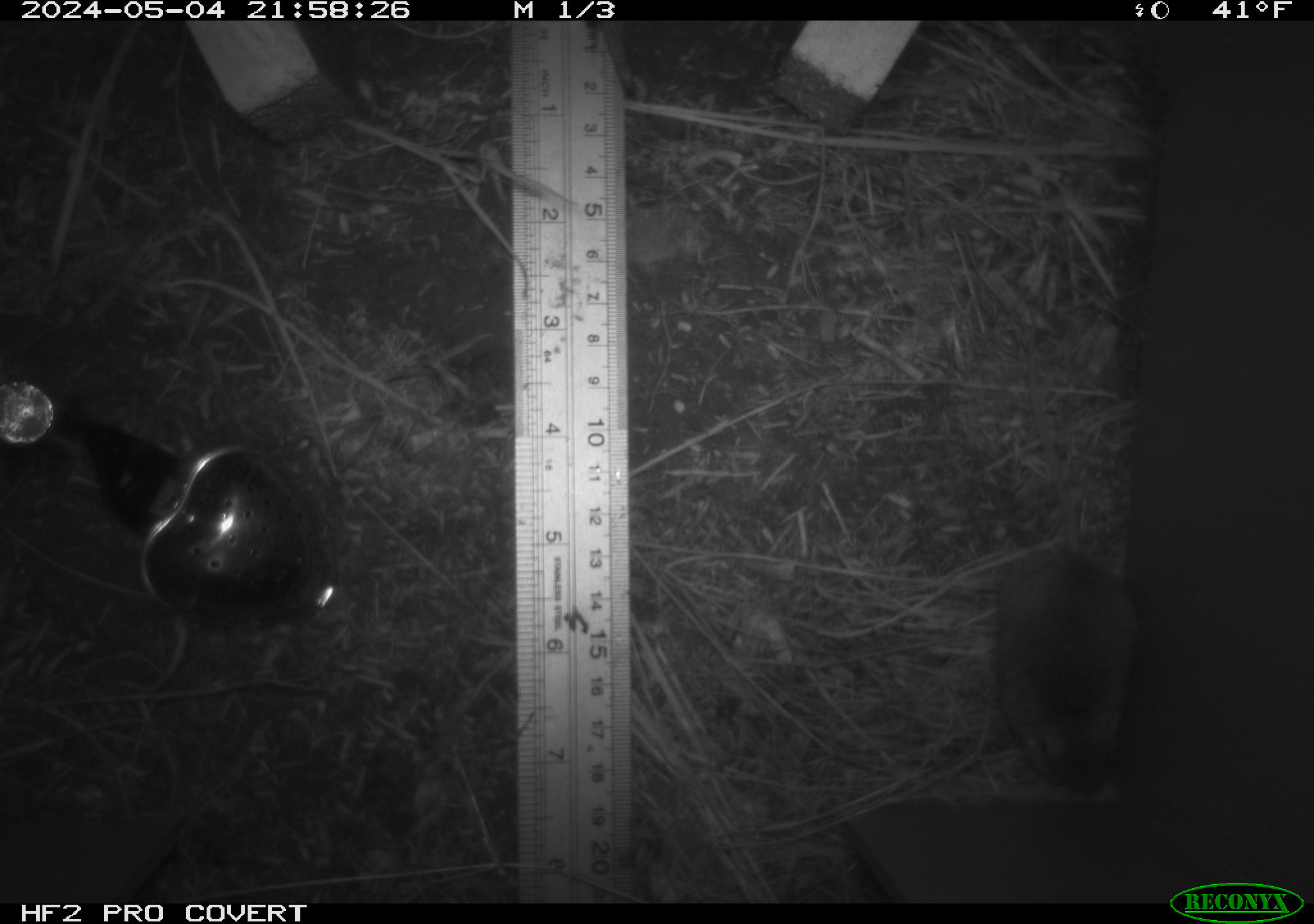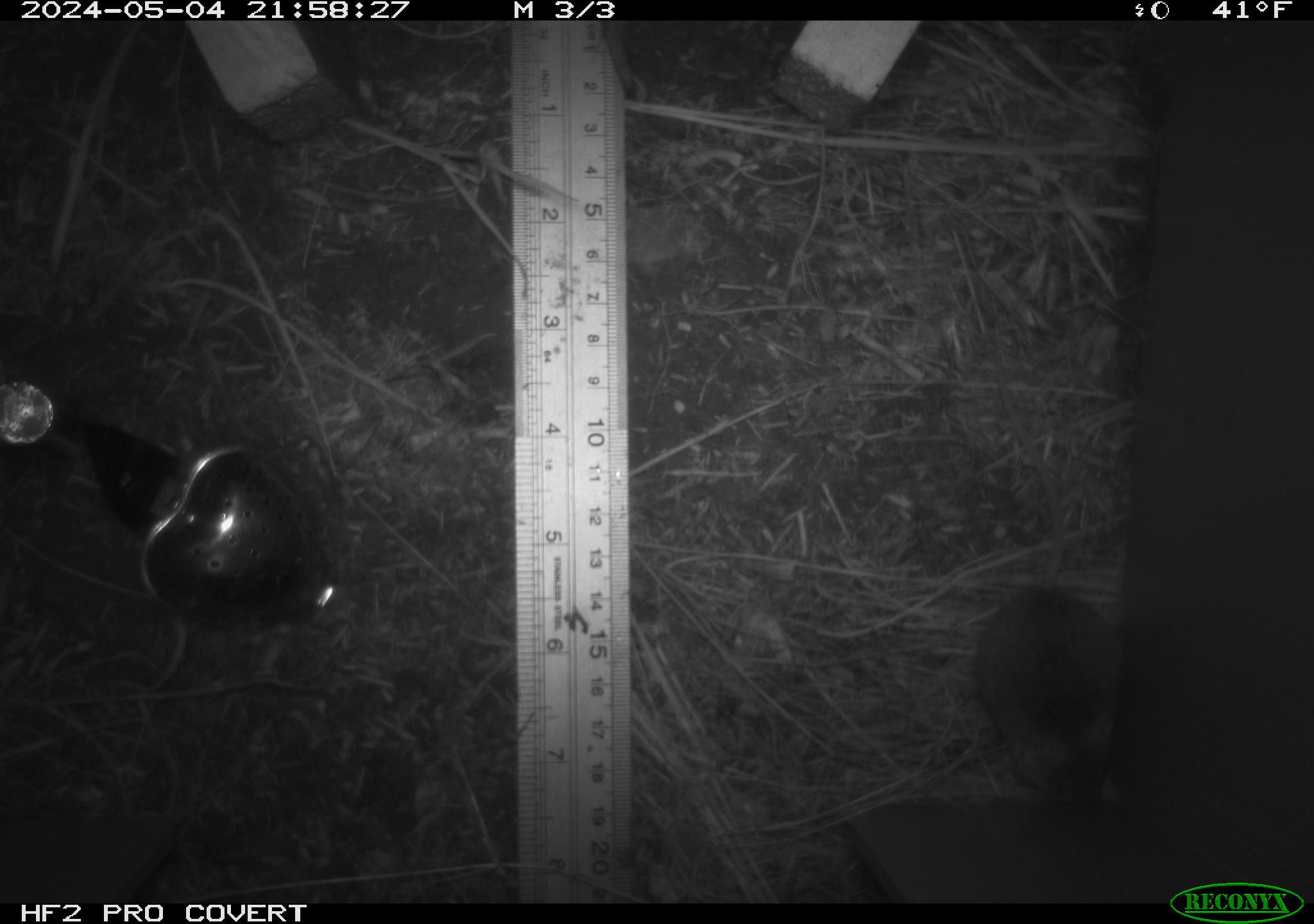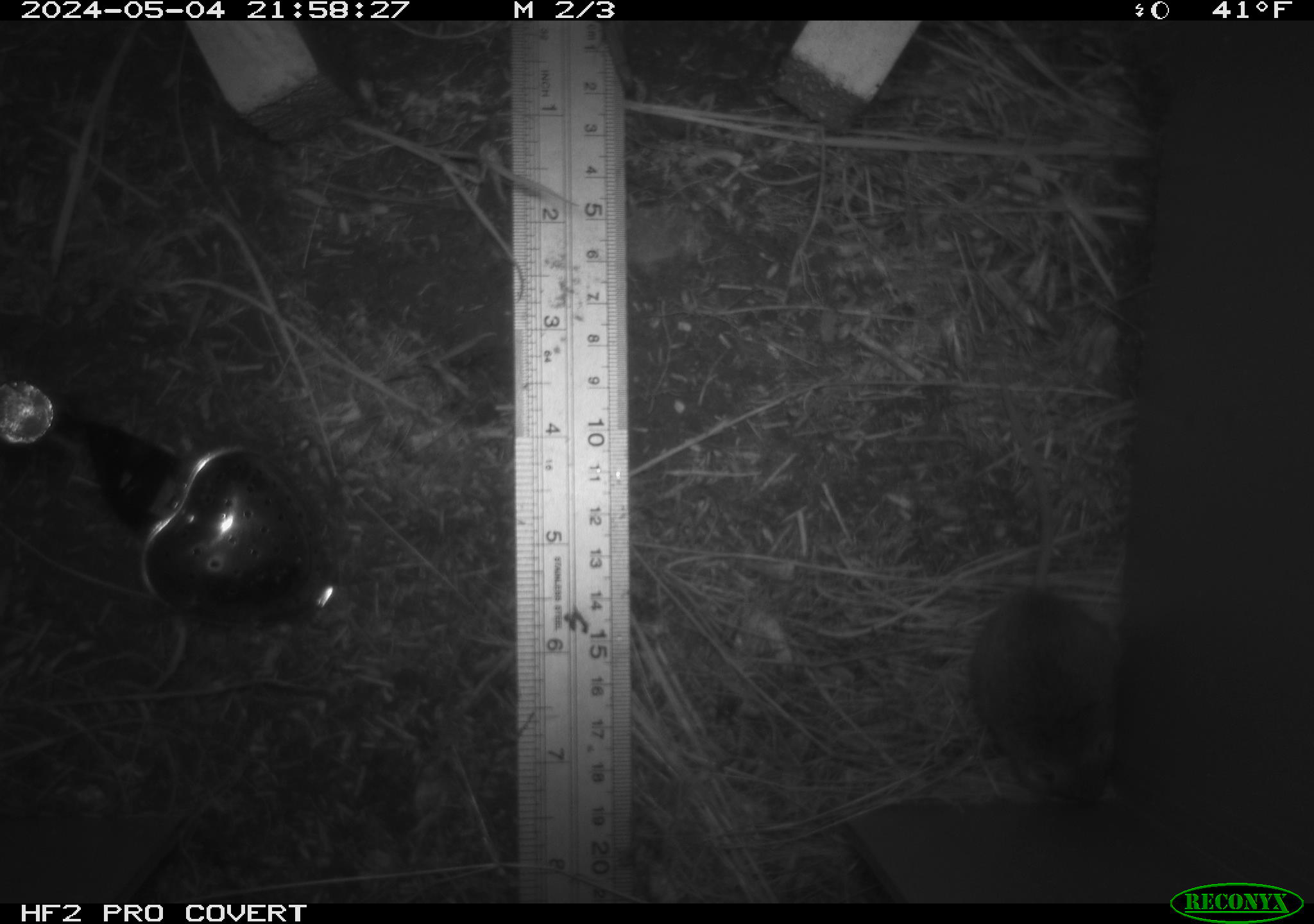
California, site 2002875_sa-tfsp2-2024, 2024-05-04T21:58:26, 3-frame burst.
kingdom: Animalia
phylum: Chordata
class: Mammalia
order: Rodentia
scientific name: Rodentia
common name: mouse species